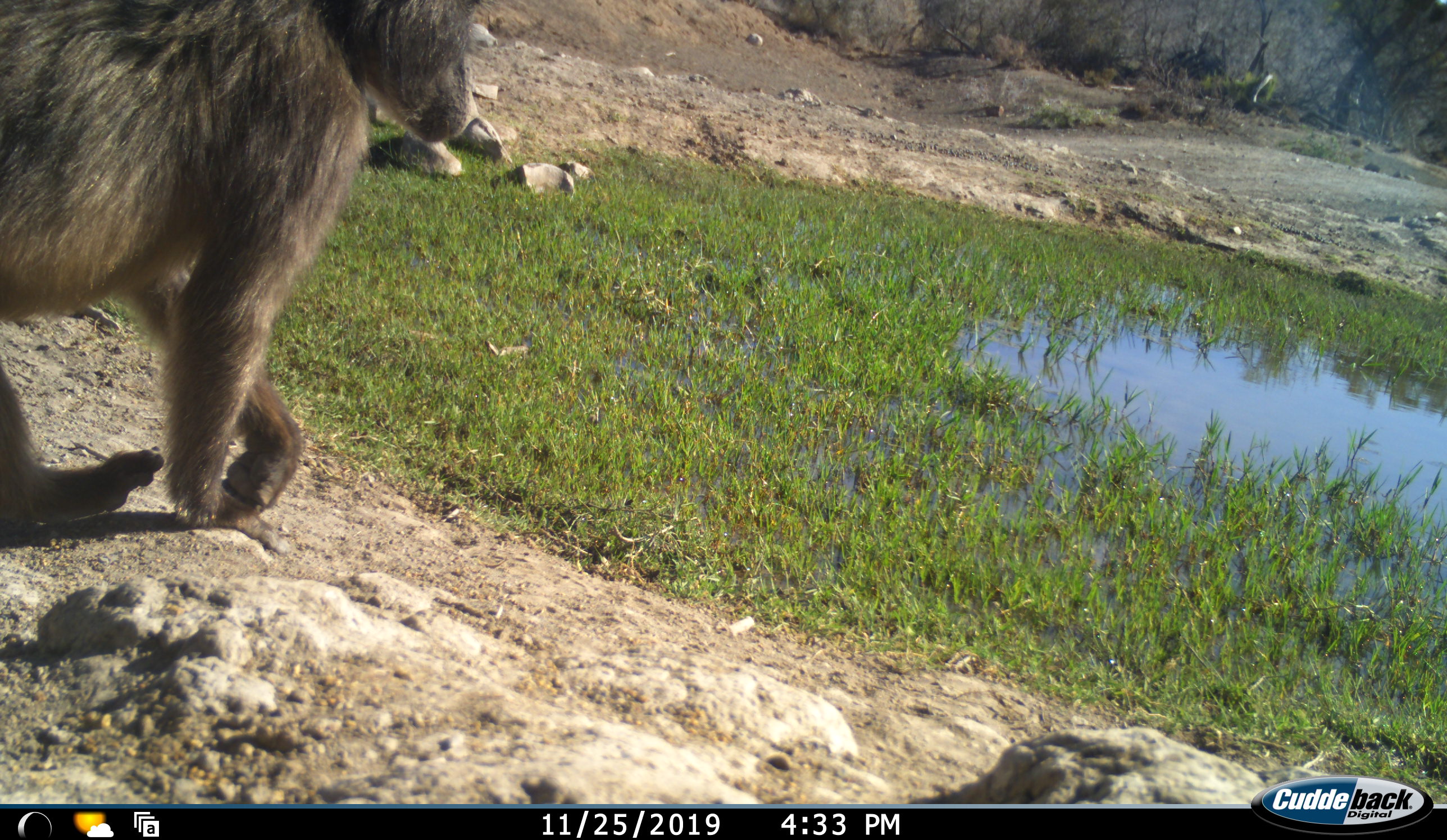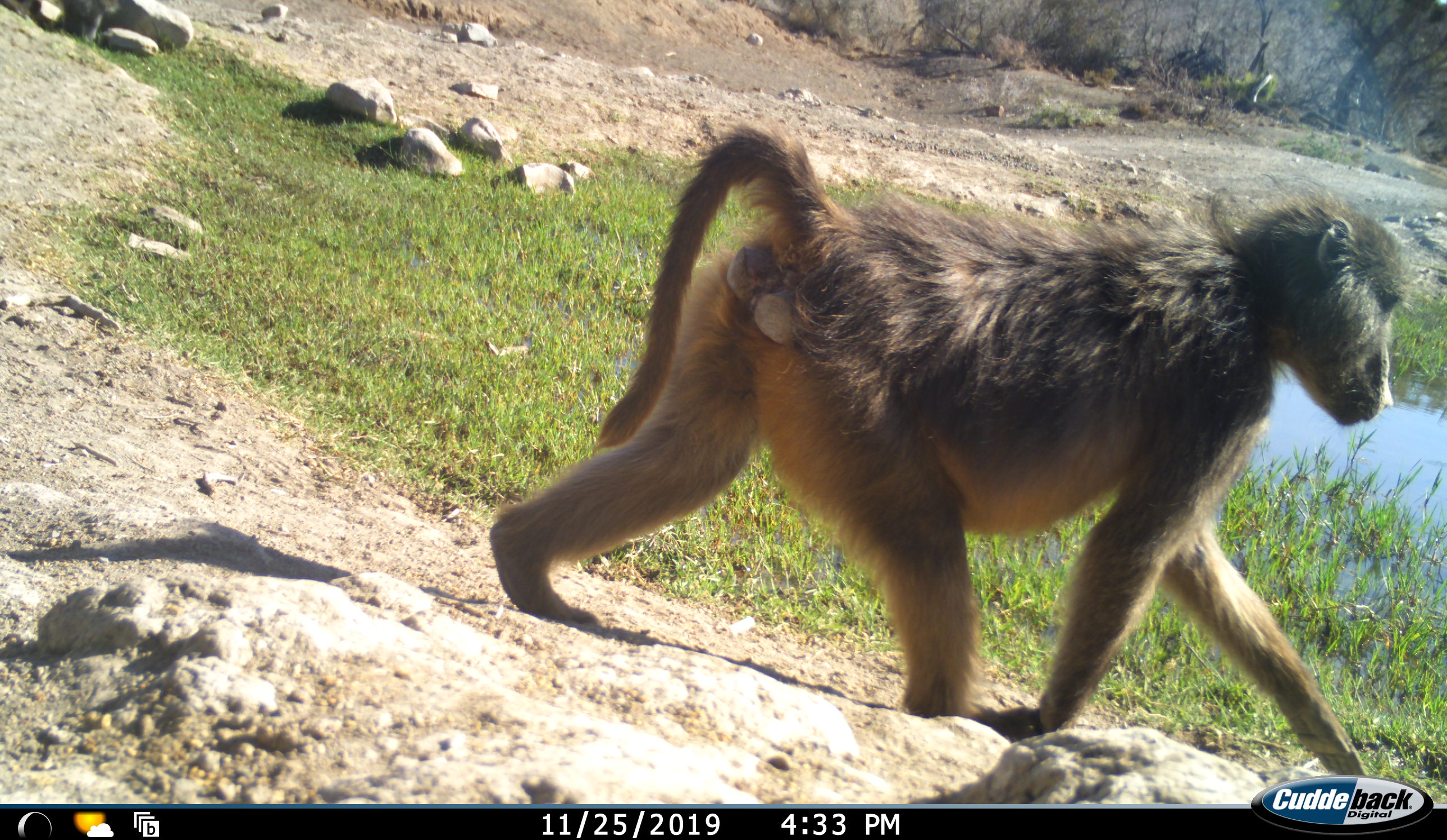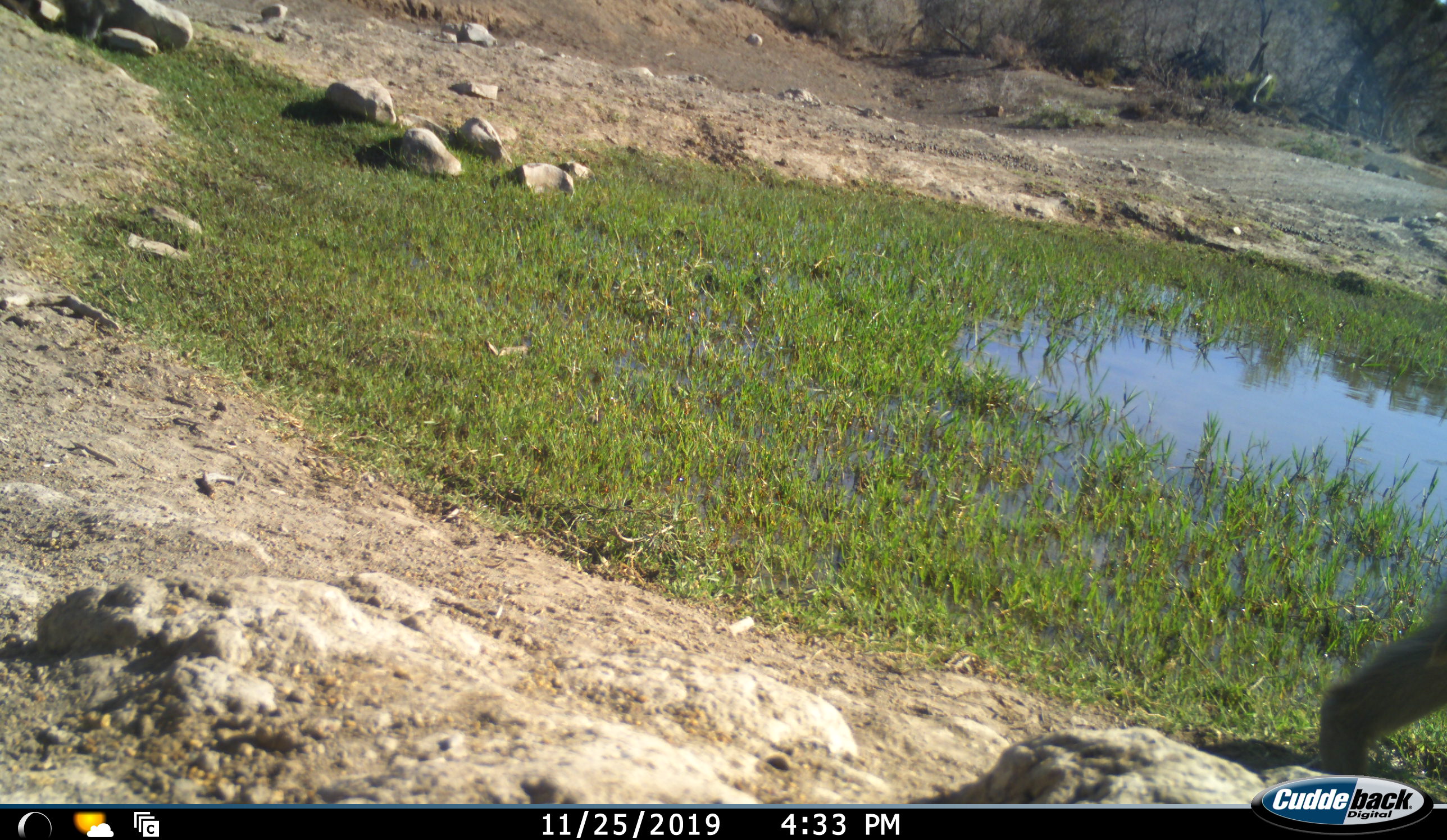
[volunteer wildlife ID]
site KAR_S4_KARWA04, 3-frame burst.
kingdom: Animalia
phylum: Chordata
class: Mammalia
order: Primates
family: Cercopithecidae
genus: Papio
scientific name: Papio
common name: baboon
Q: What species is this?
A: Baboon (Papio).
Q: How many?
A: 1.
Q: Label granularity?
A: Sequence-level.